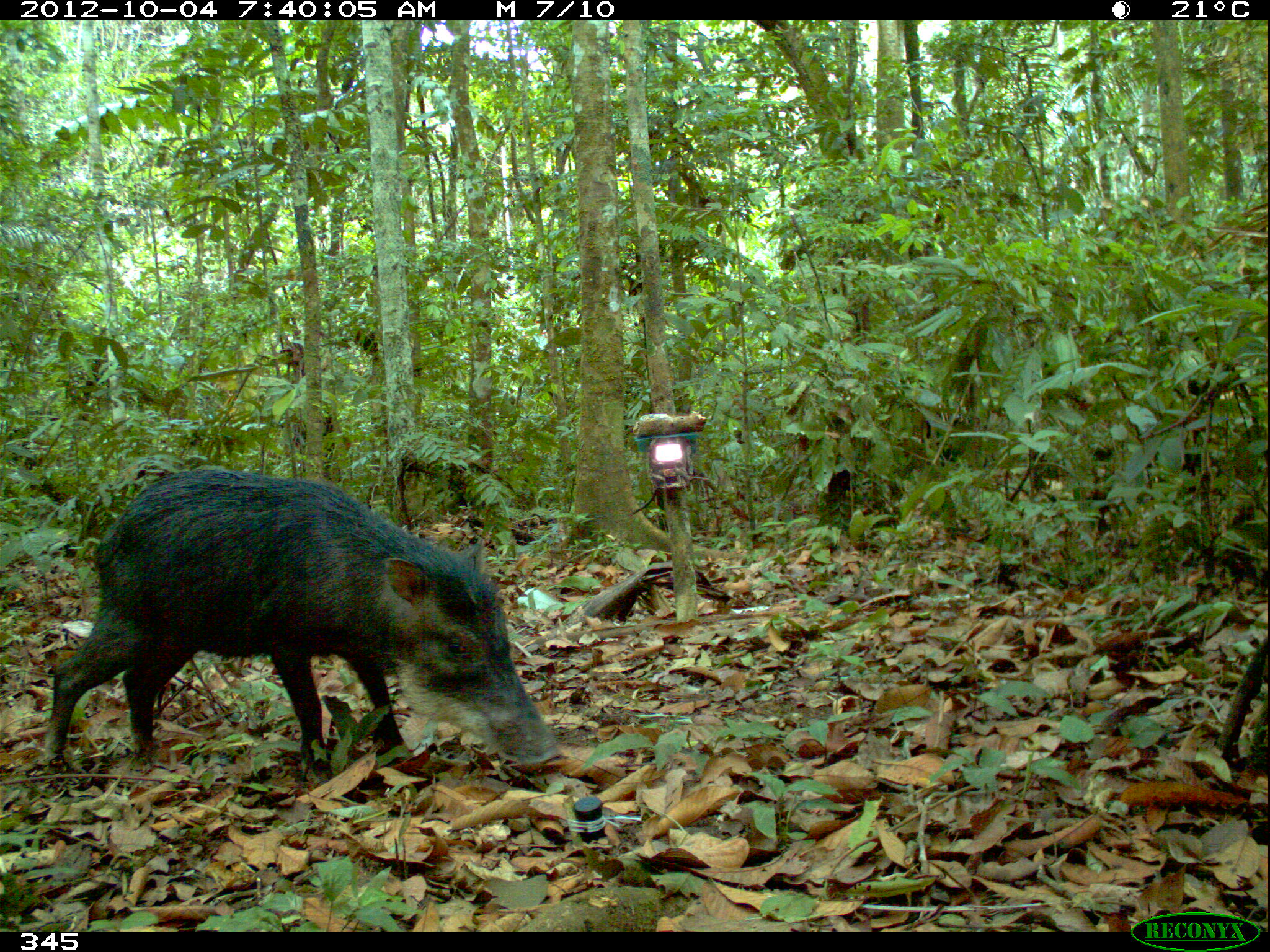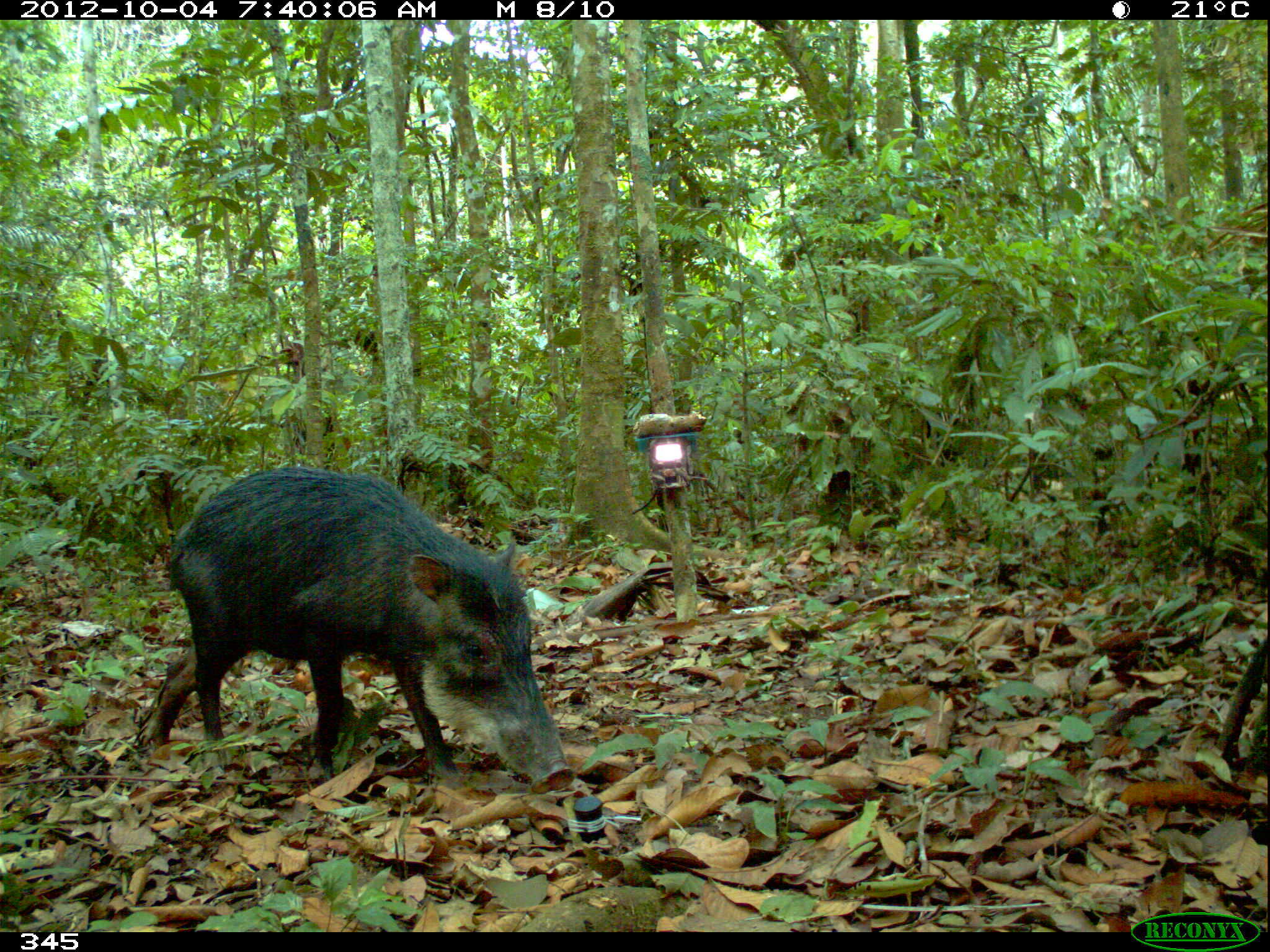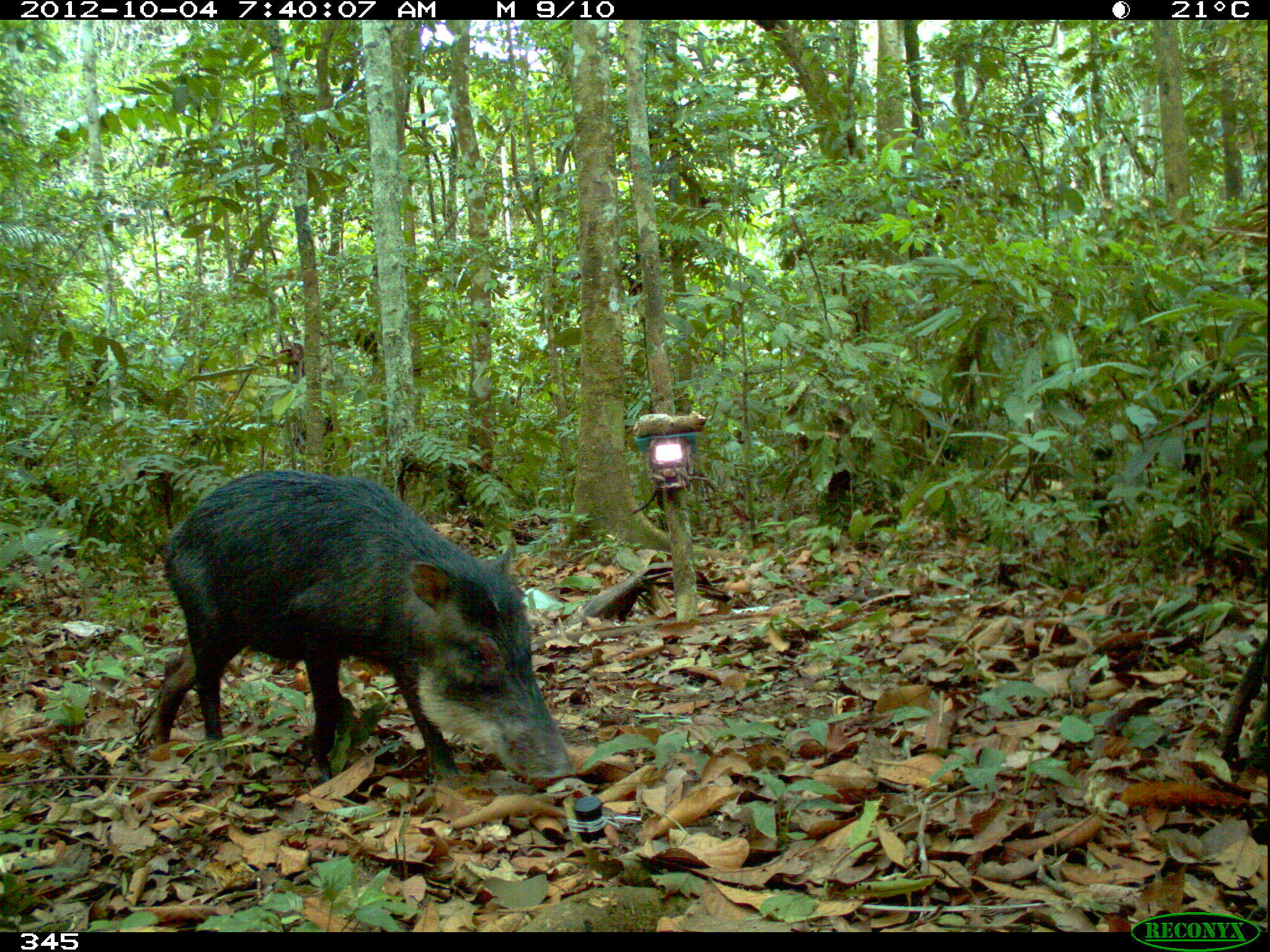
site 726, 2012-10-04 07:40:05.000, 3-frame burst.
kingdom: Animalia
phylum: Chordata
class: Mammalia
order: Artiodactyla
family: Tayassuidae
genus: Tayassu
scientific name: Tayassu pecari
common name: white-lipped peccary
Tayassu pecari (white-lipped peccary).